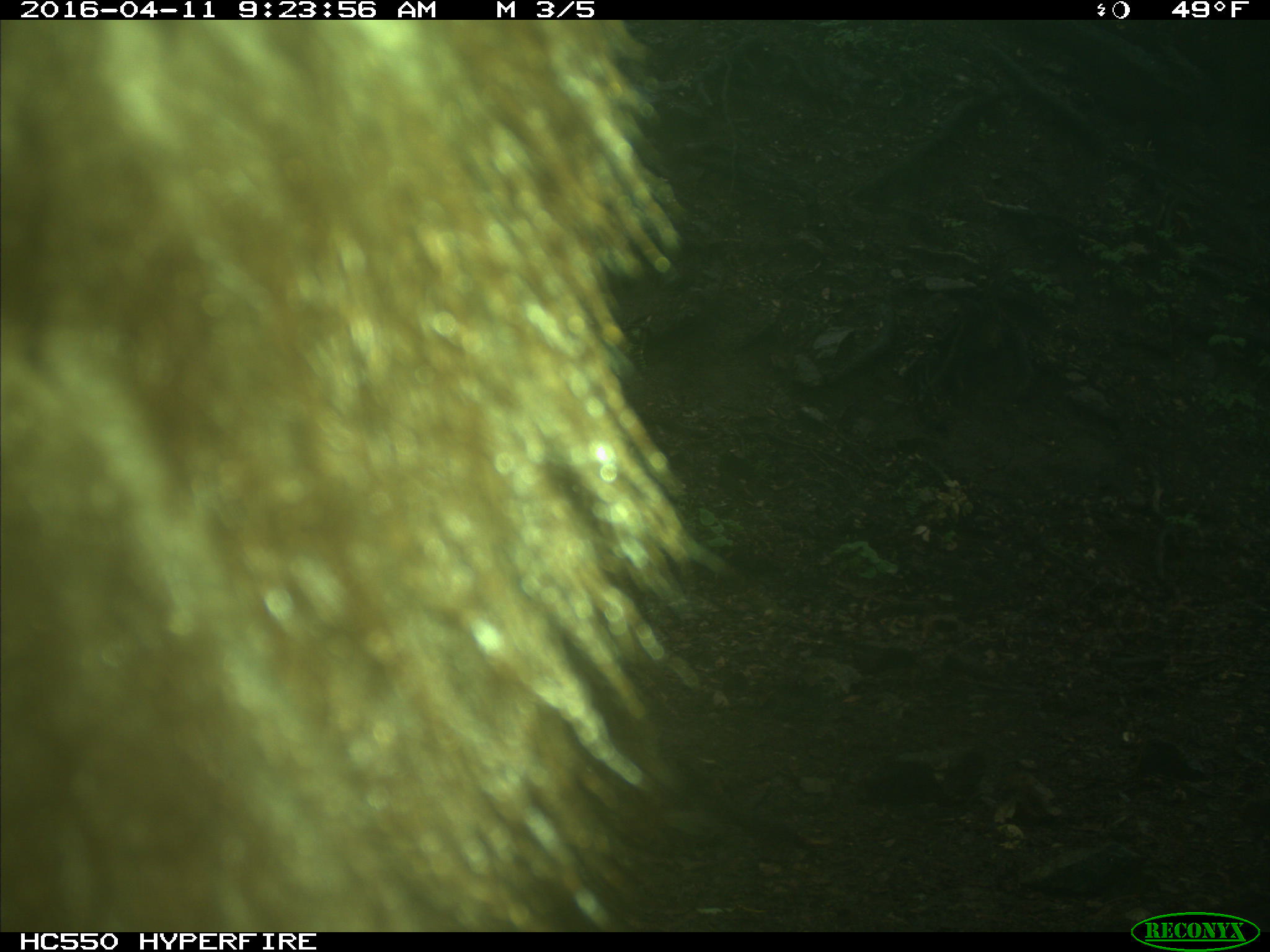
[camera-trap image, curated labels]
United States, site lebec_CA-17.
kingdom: Animalia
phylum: Chordata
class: Mammalia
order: Carnivora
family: Ursidae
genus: Ursus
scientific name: Ursus americanus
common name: american black bear